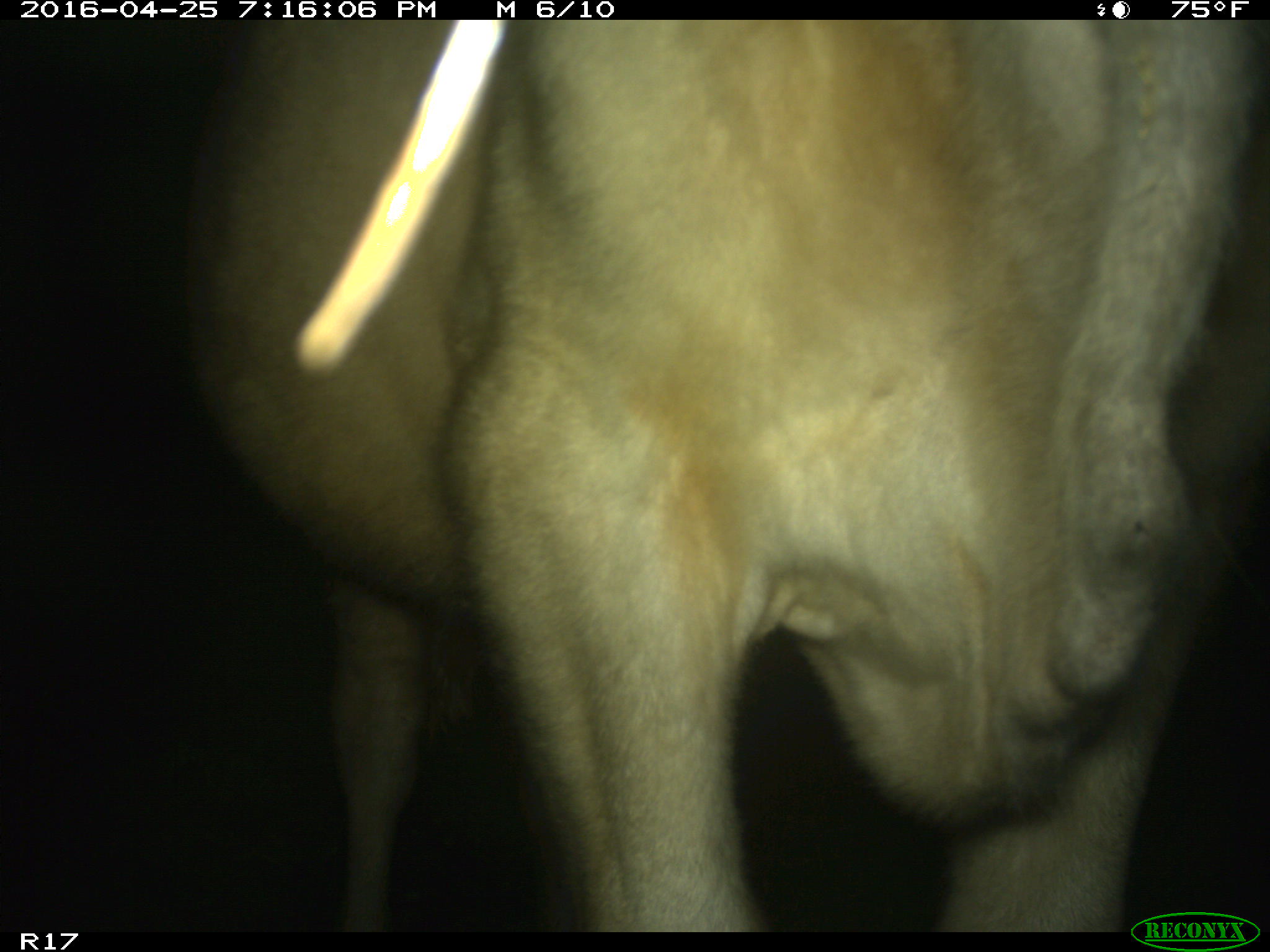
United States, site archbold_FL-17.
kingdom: Animalia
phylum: Chordata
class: Mammalia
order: Artiodactyla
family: Bovidae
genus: Bos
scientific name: Bos taurus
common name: domestic cow